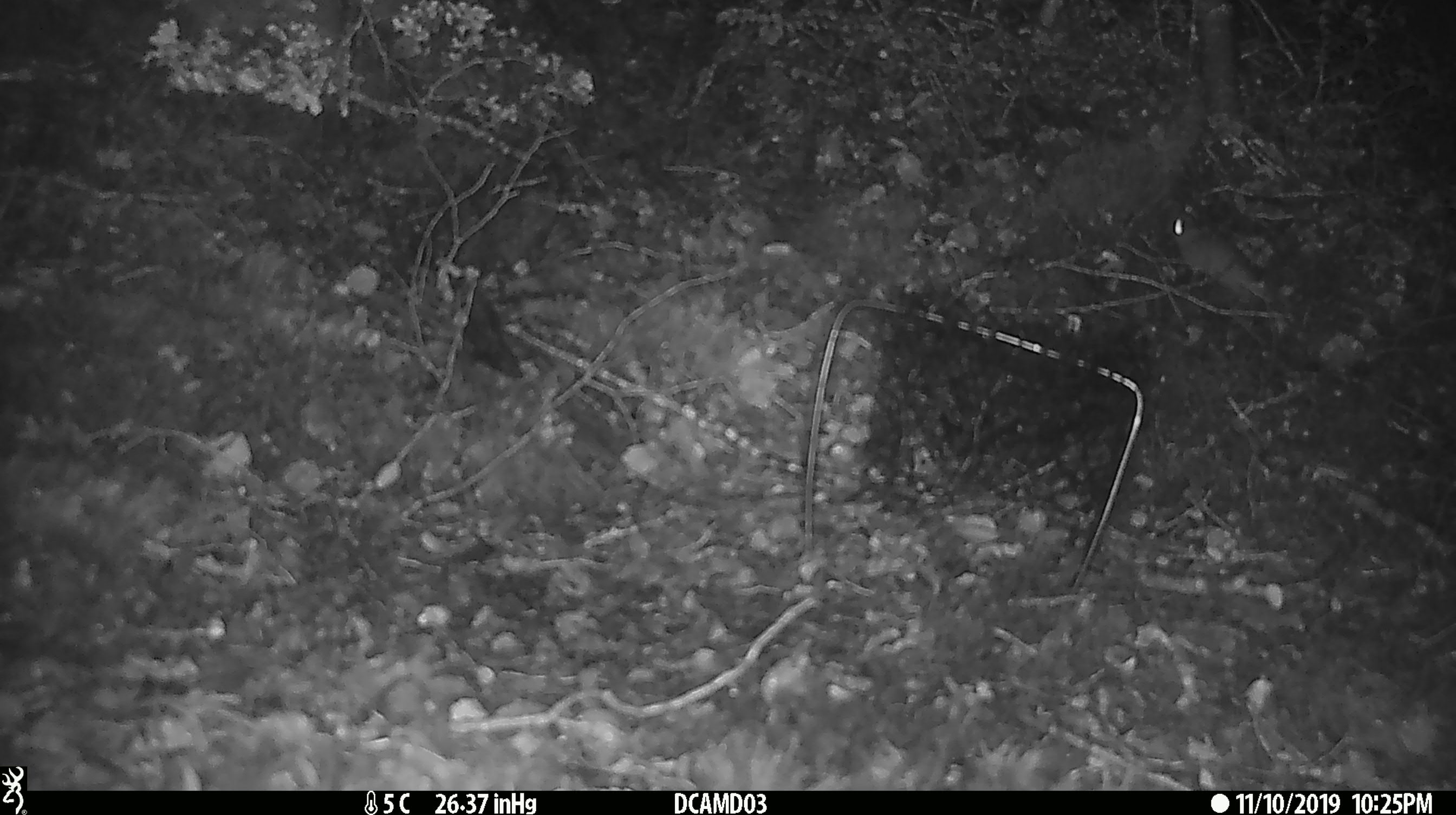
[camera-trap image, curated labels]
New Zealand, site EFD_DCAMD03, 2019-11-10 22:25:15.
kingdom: Animalia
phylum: Chordata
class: Mammalia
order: Rodentia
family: Muridae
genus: Mus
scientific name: Mus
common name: mouse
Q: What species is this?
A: Mouse (Mus).